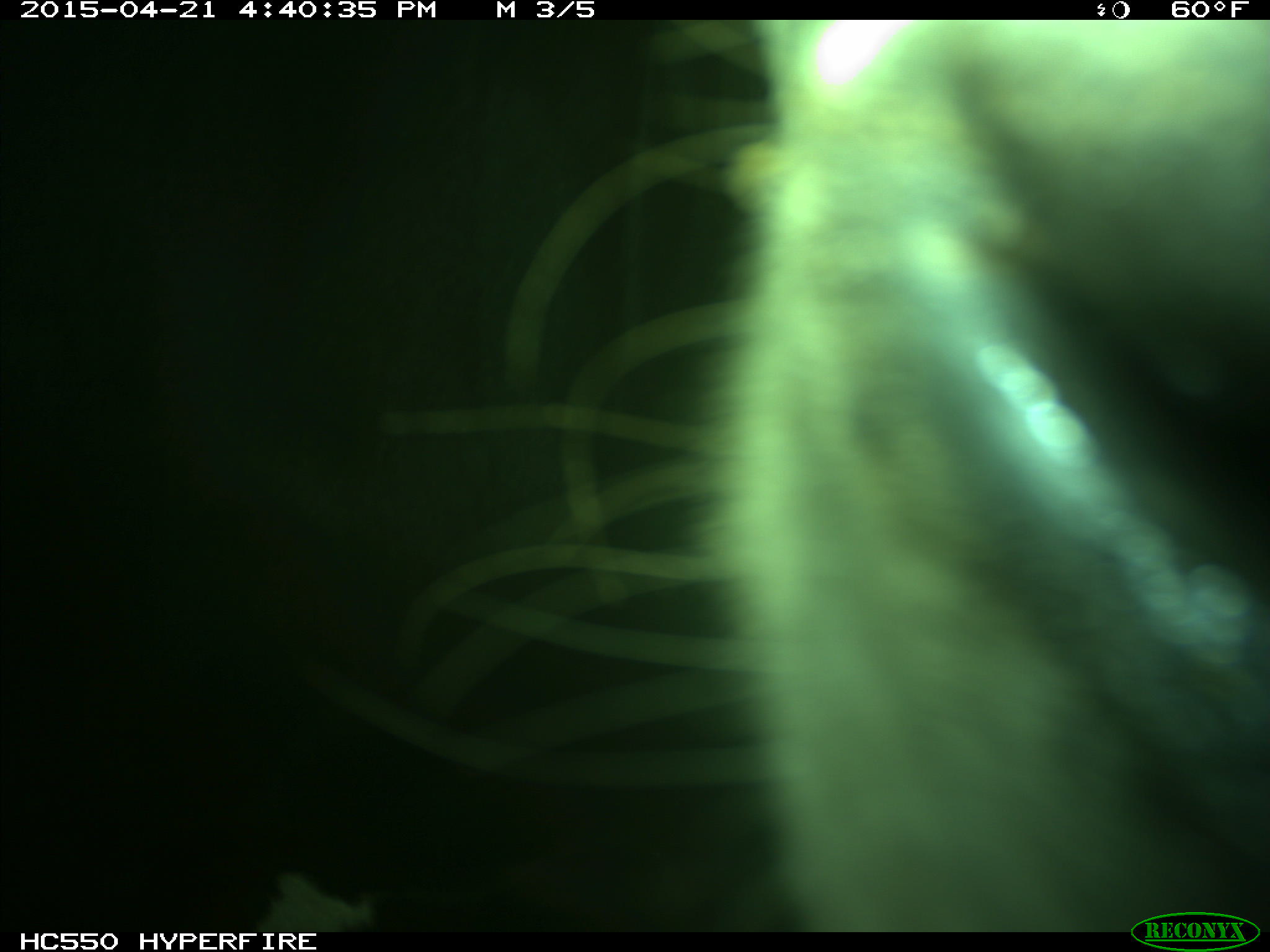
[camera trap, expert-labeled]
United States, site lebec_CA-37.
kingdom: Animalia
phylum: Chordata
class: Mammalia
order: Artiodactyla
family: Bovidae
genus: Bos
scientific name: Bos taurus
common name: domestic cow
Bos taurus (domestic cow).